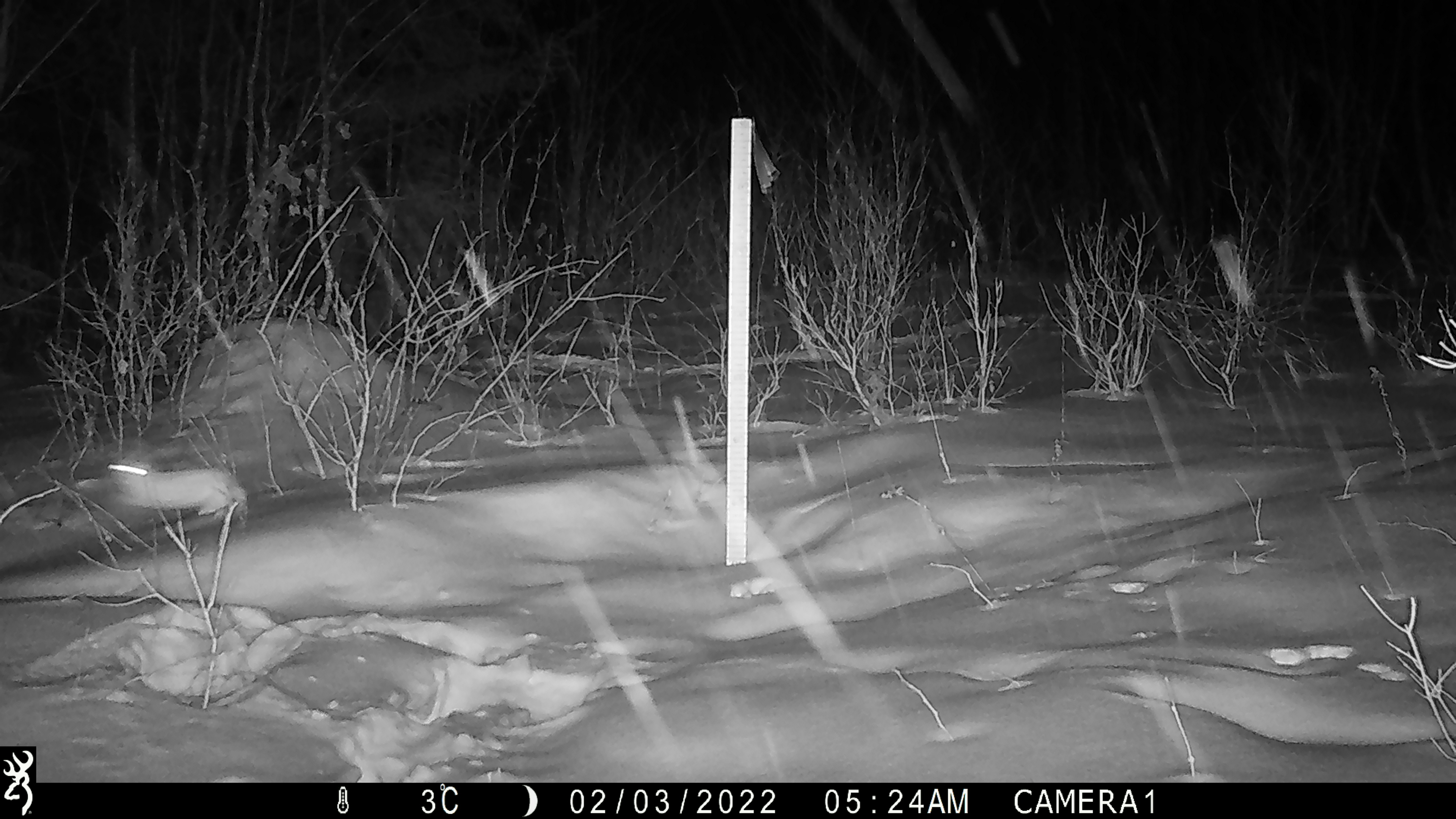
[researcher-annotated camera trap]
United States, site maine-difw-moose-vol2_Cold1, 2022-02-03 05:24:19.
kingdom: Animalia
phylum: Chordata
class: Mammalia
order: Lagomorpha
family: Leporidae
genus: Lepus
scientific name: Lepus americanus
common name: snowshoe hare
Snowshoe hare (Lepus americanus).